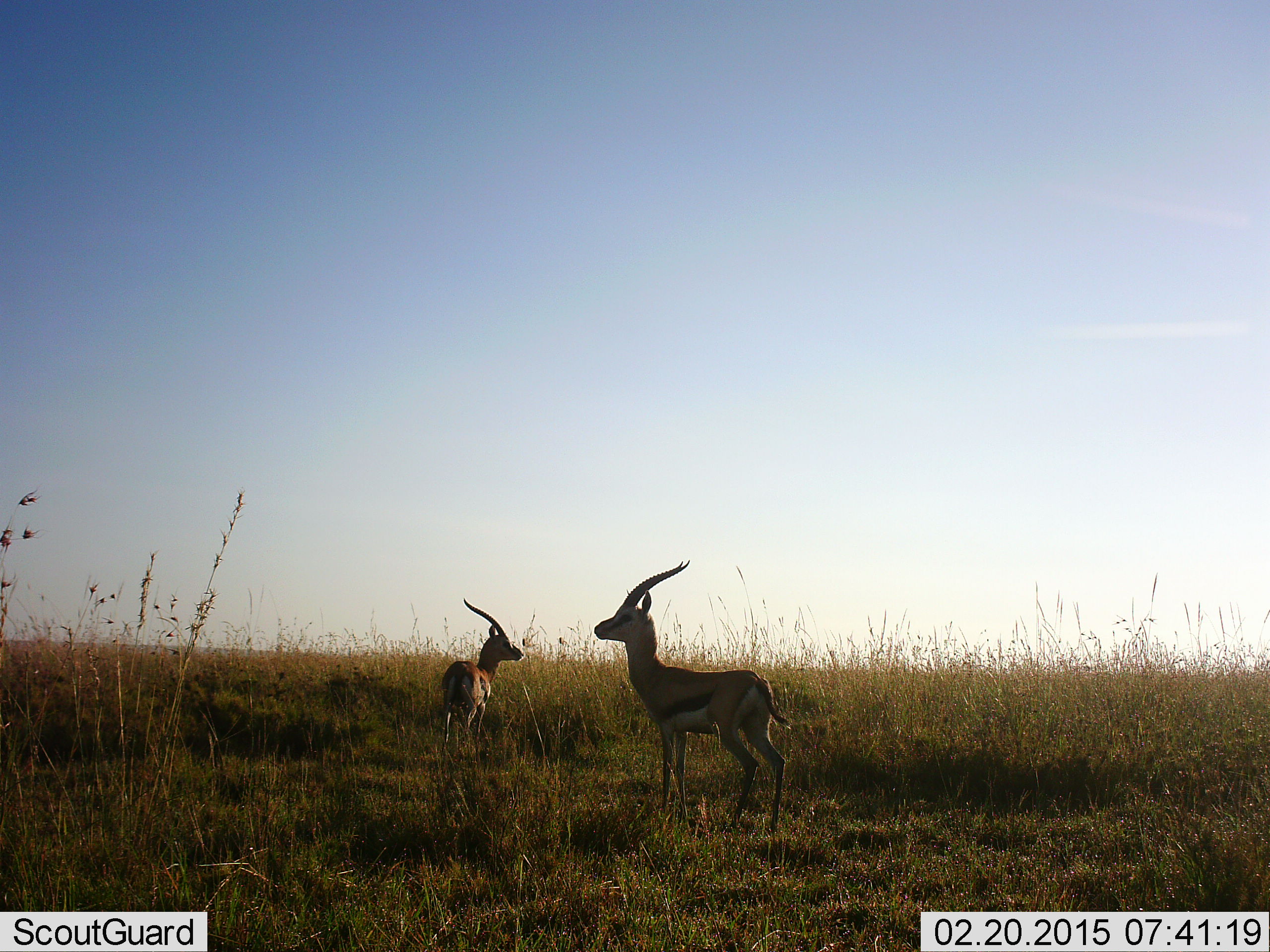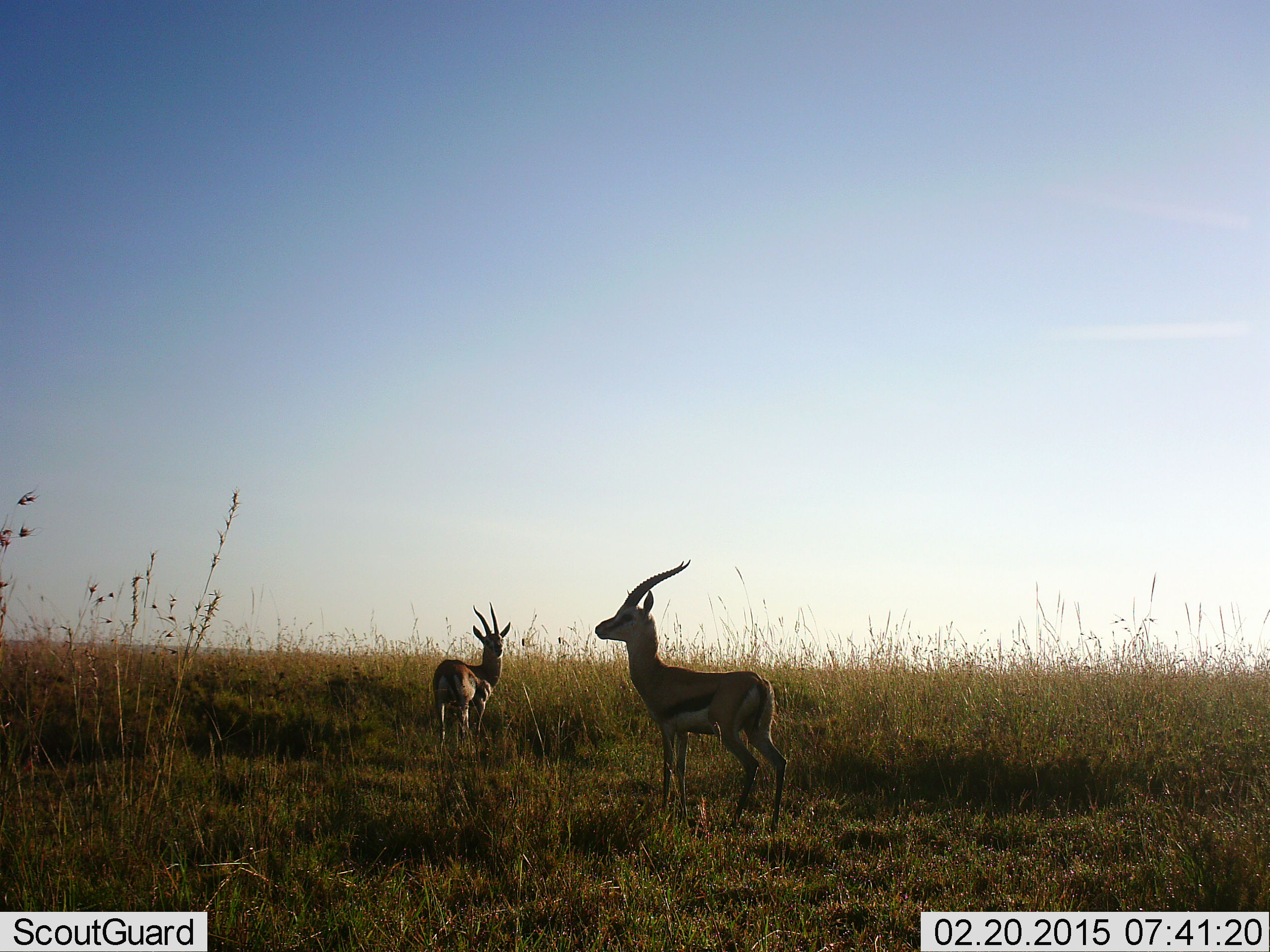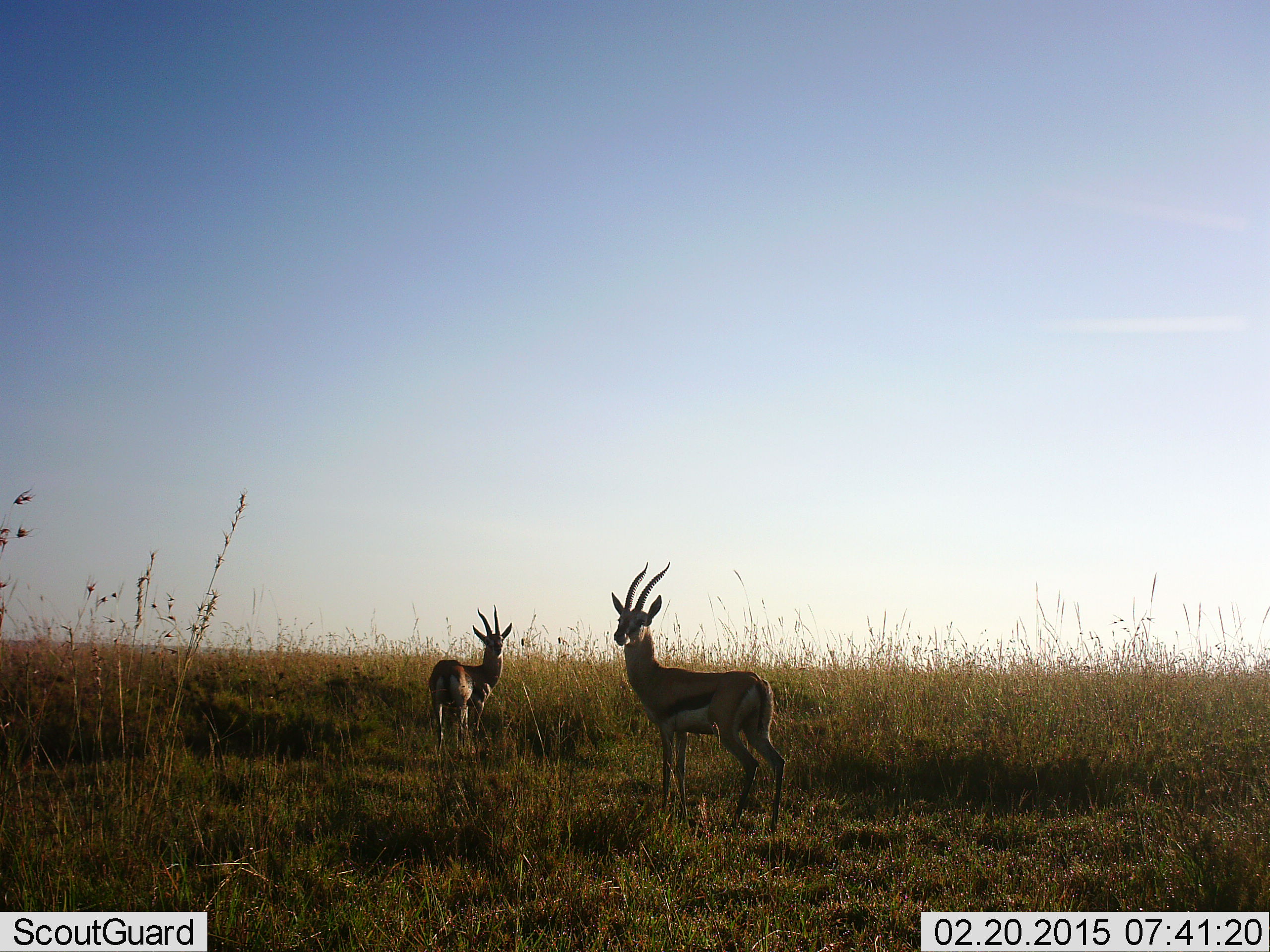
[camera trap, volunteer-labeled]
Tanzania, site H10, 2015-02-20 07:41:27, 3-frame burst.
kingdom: Animalia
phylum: Chordata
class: Mammalia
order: Artiodactyla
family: Bovidae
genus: Eudorcas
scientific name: Eudorcas thomsonii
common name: thomson's gazelle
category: gazellethomsons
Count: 2.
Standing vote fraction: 100%.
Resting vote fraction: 0%.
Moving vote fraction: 10%.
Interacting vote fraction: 0%.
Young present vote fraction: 10%.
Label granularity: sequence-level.